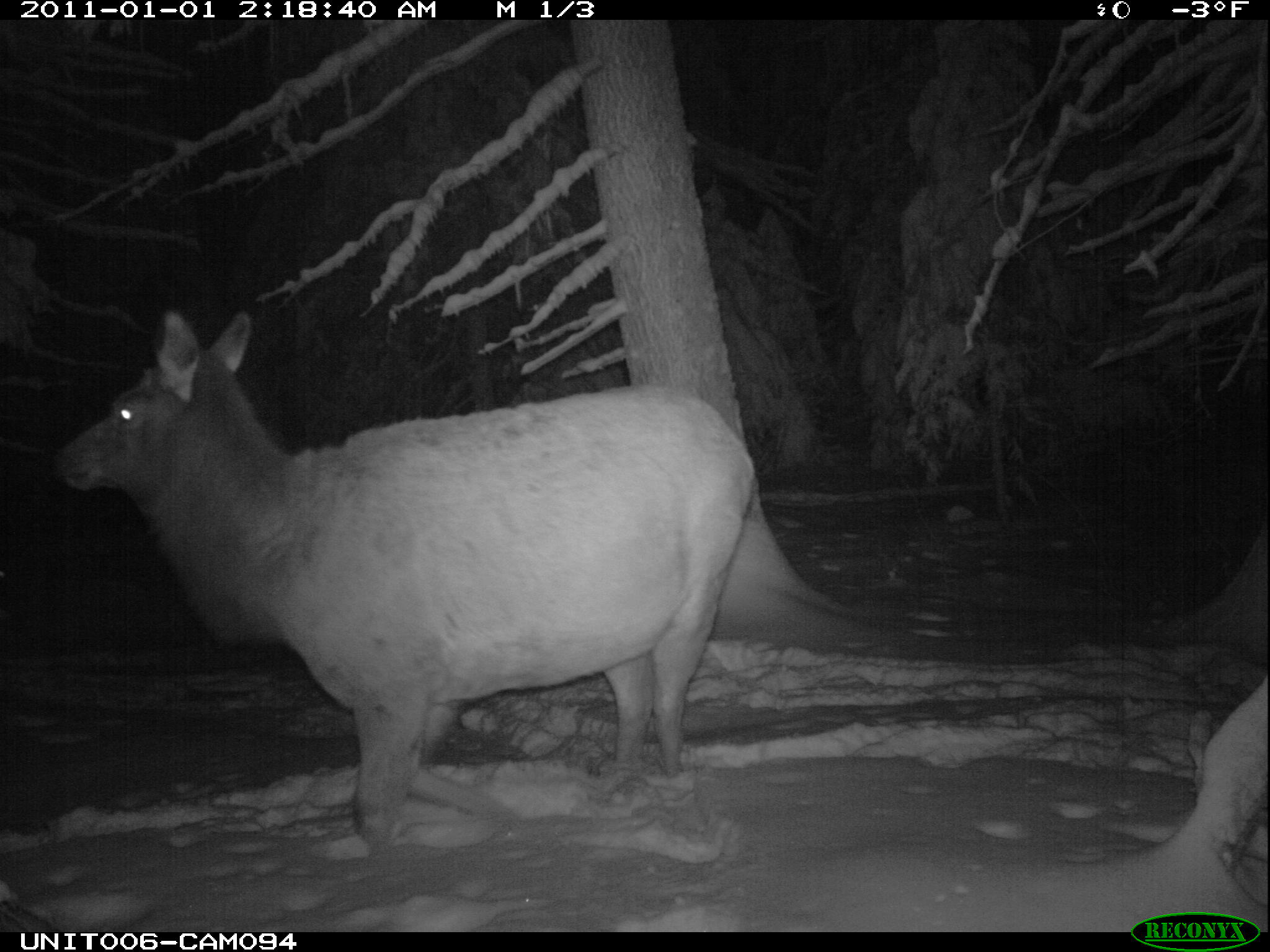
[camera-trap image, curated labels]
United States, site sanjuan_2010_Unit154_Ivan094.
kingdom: Animalia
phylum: Chordata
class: Mammalia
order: Artiodactyla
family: Cervidae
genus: Cervus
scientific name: Cervus elaphus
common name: red deer